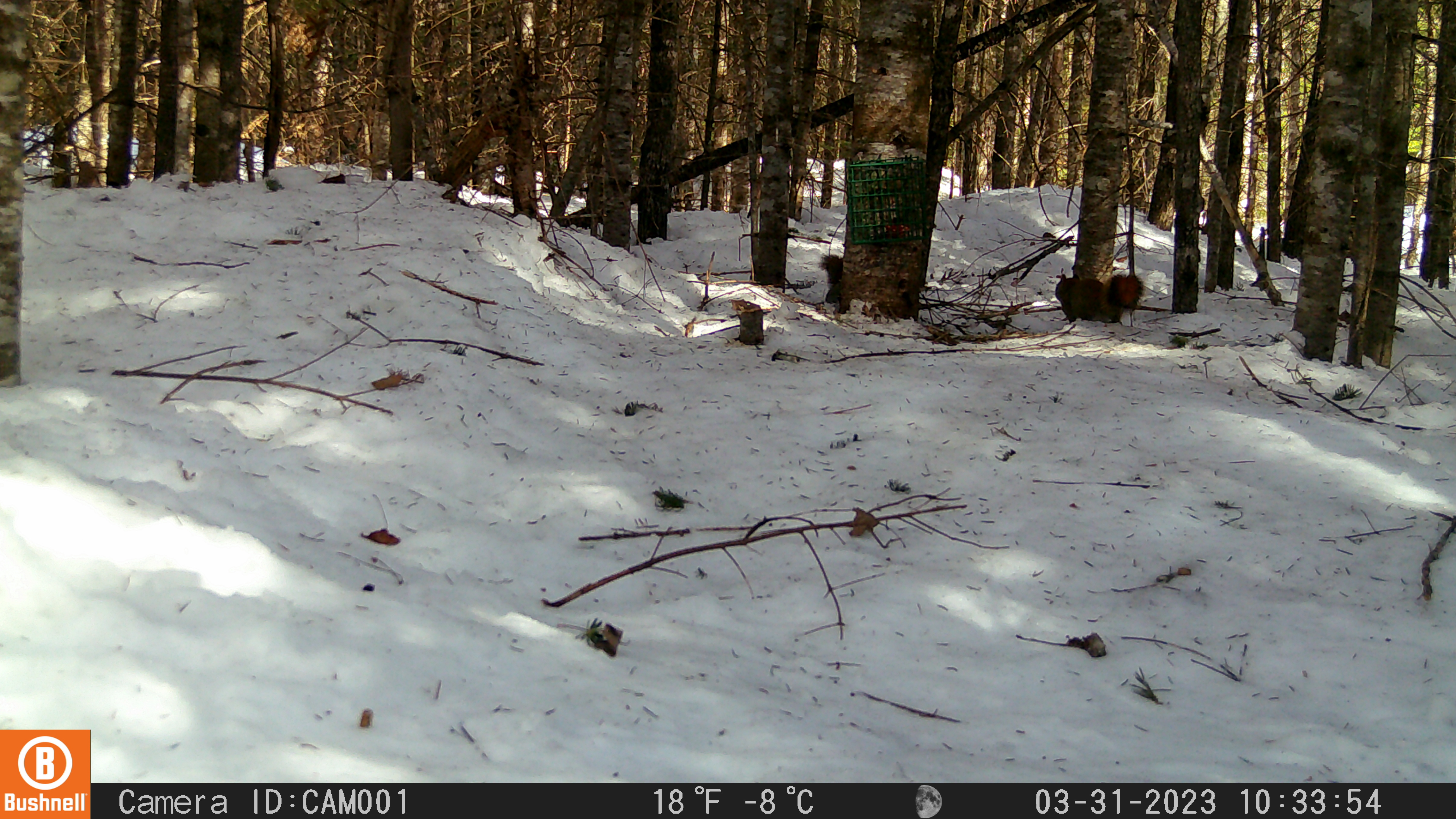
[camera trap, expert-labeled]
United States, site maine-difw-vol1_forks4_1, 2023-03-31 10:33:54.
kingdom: Animalia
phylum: Chordata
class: Mammalia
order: Rodentia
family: Sciuridae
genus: Tamiasciurus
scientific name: Tamiasciurus hudsonicus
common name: red squirrel